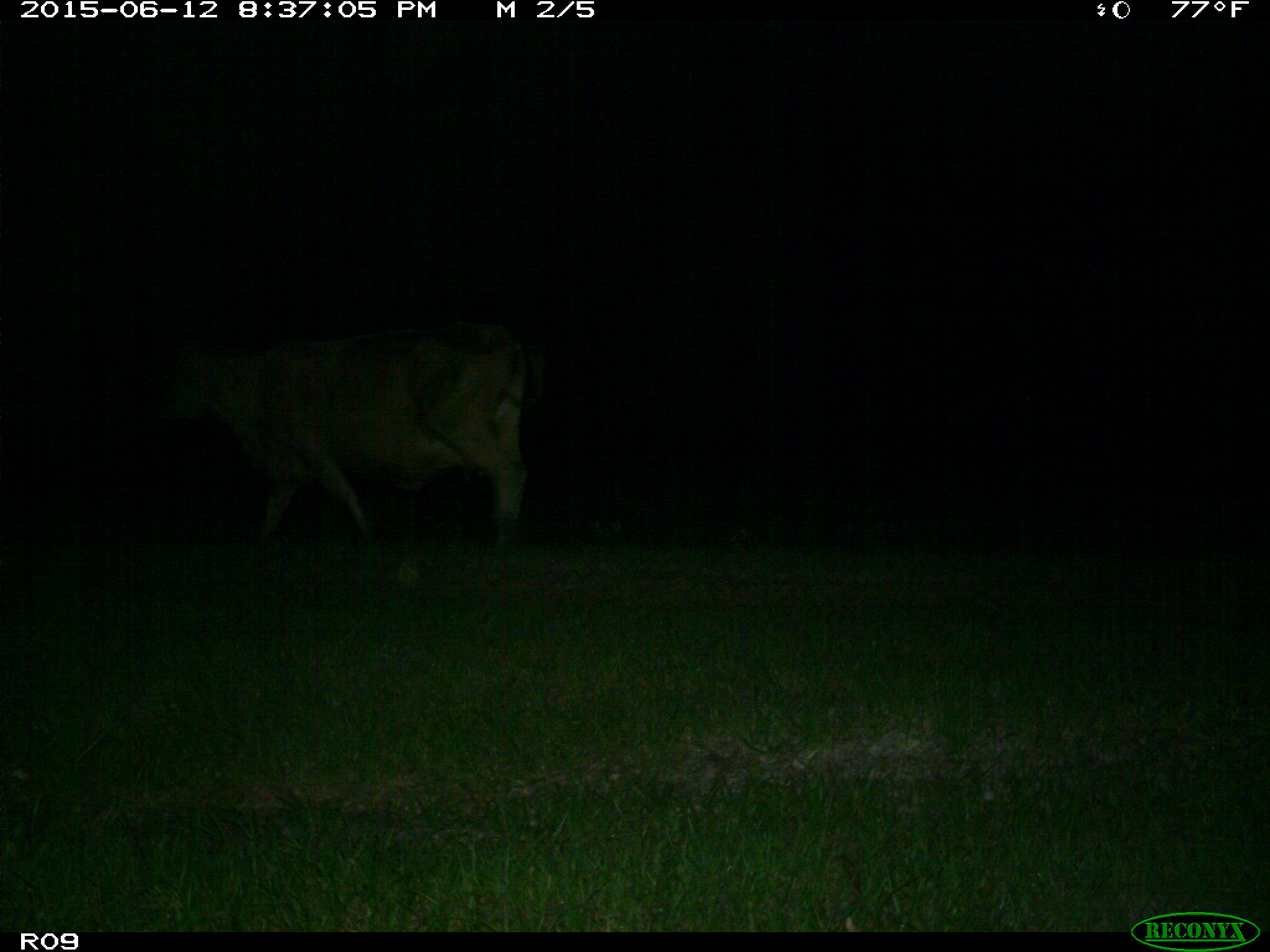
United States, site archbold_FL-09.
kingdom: Animalia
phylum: Chordata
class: Mammalia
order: Artiodactyla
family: Bovidae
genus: Bos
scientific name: Bos taurus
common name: domestic cow